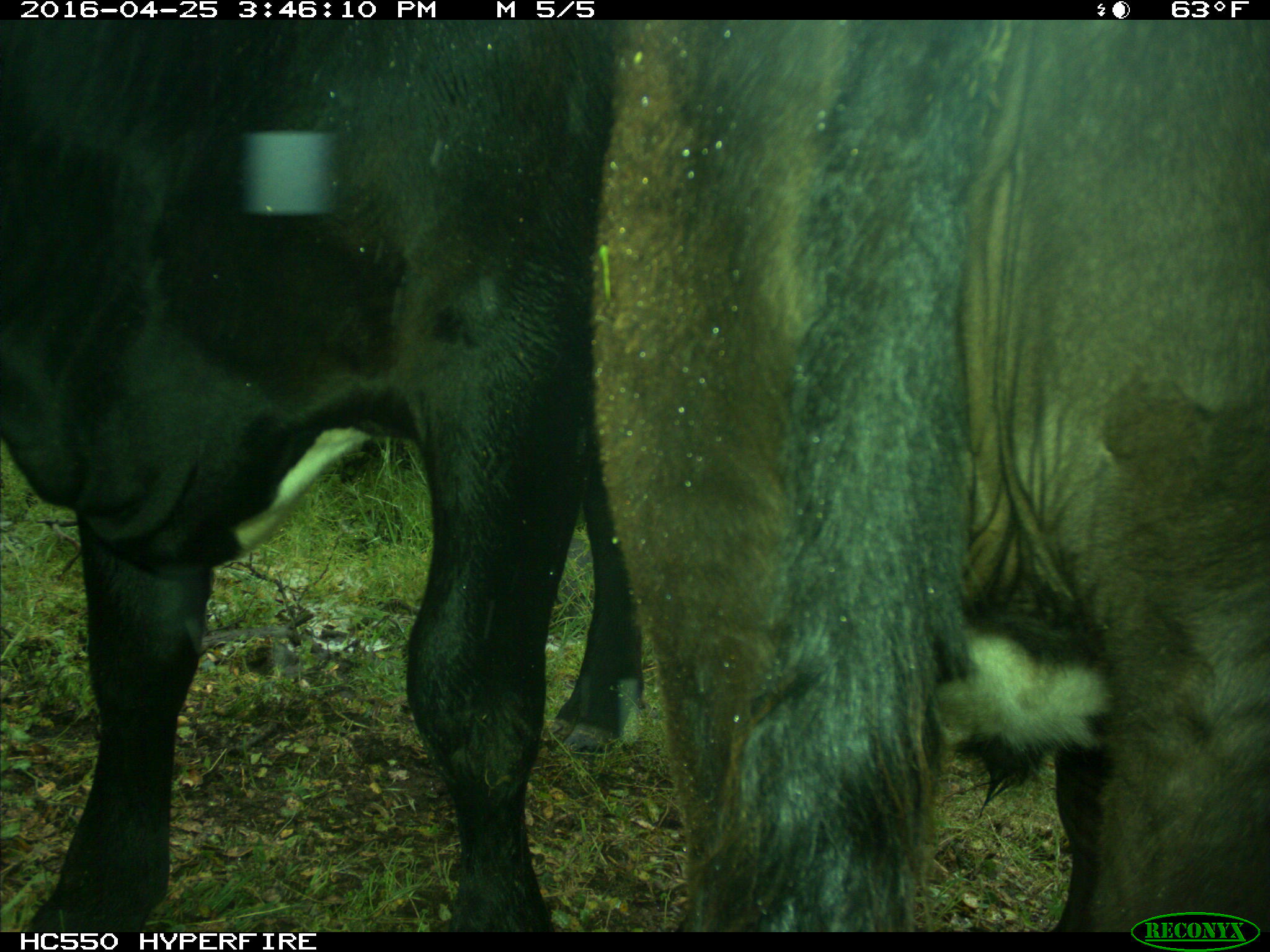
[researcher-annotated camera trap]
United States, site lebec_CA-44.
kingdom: Animalia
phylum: Chordata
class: Mammalia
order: Artiodactyla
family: Bovidae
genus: Bos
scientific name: Bos taurus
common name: domestic cow